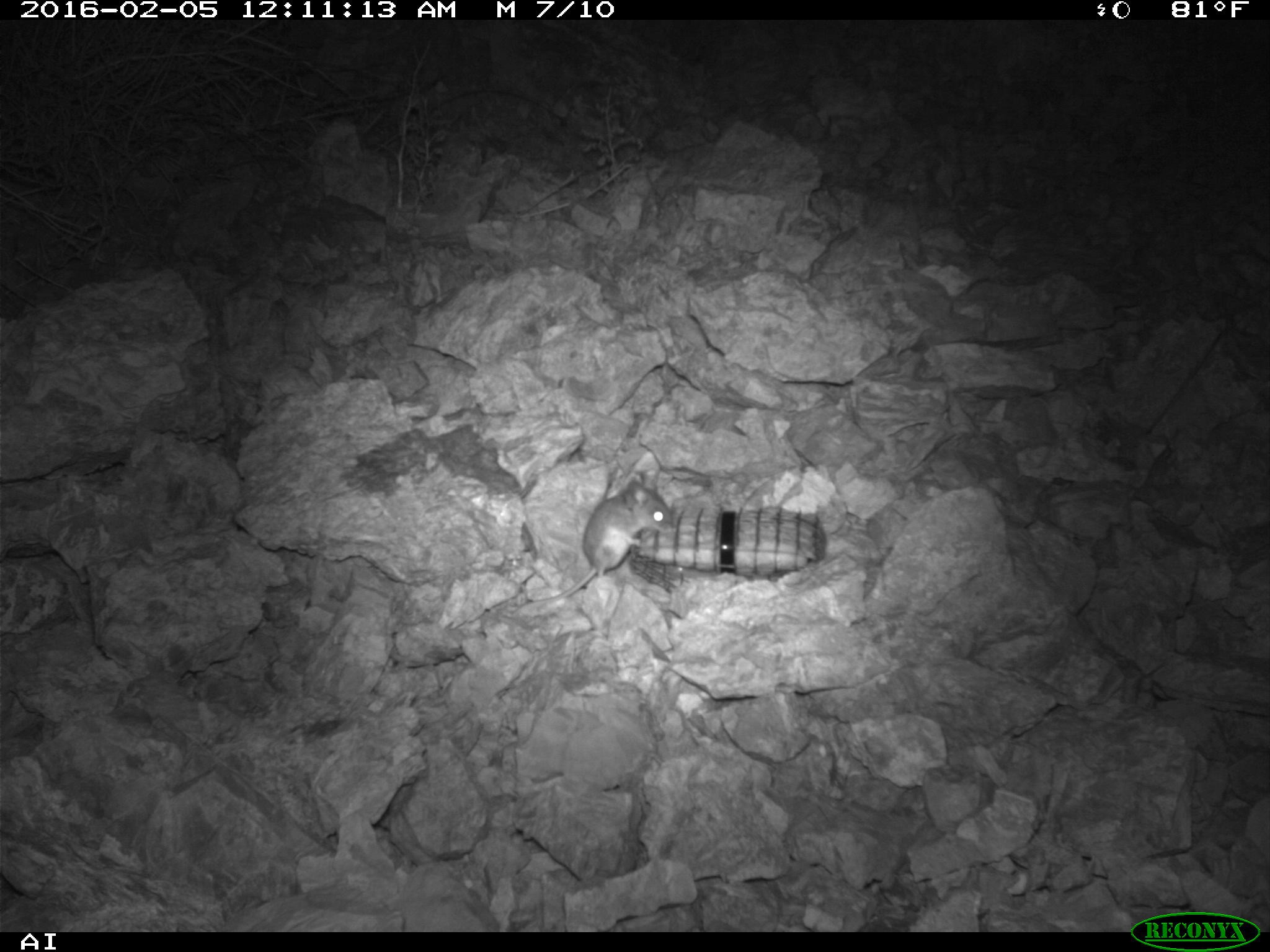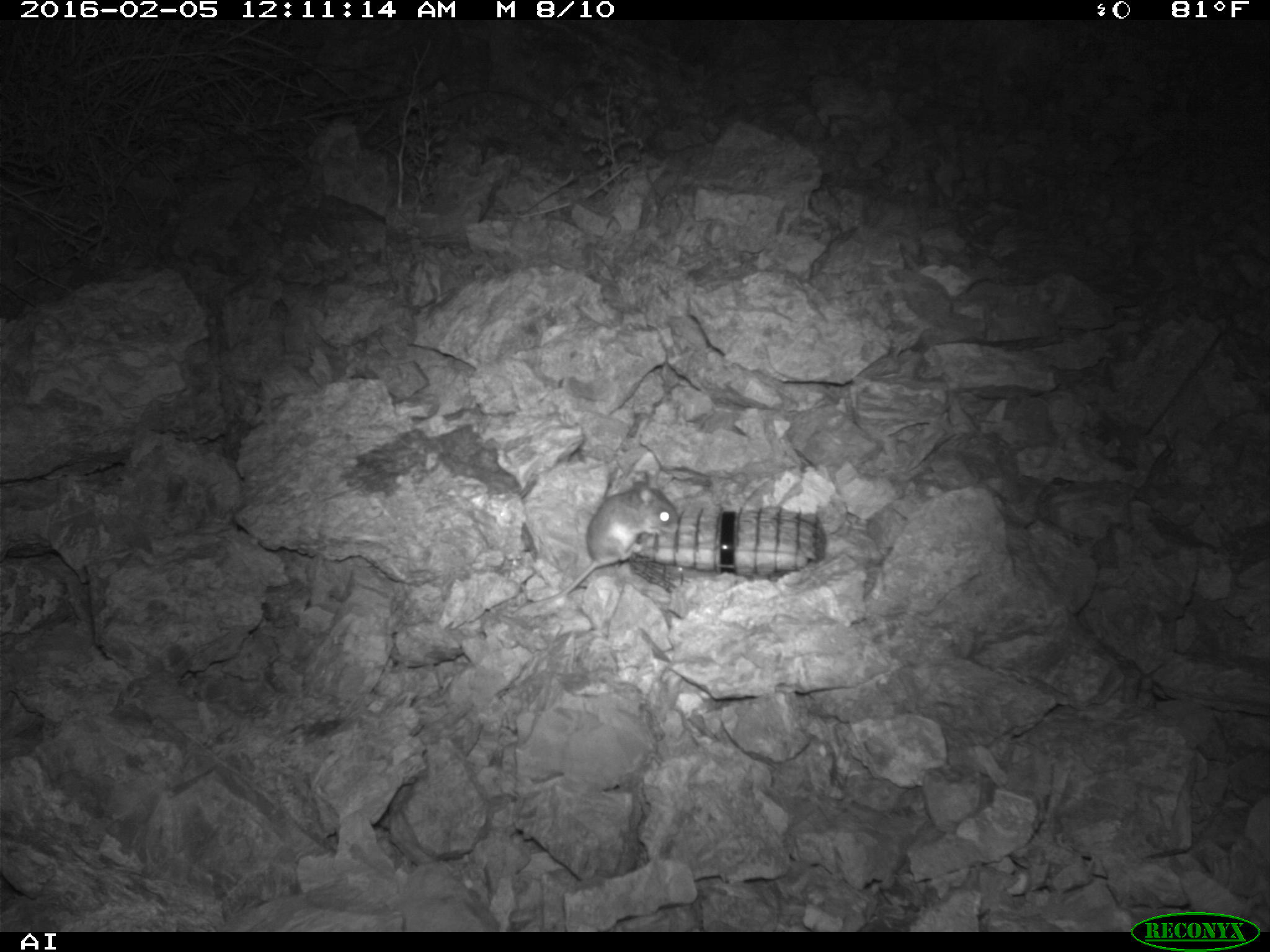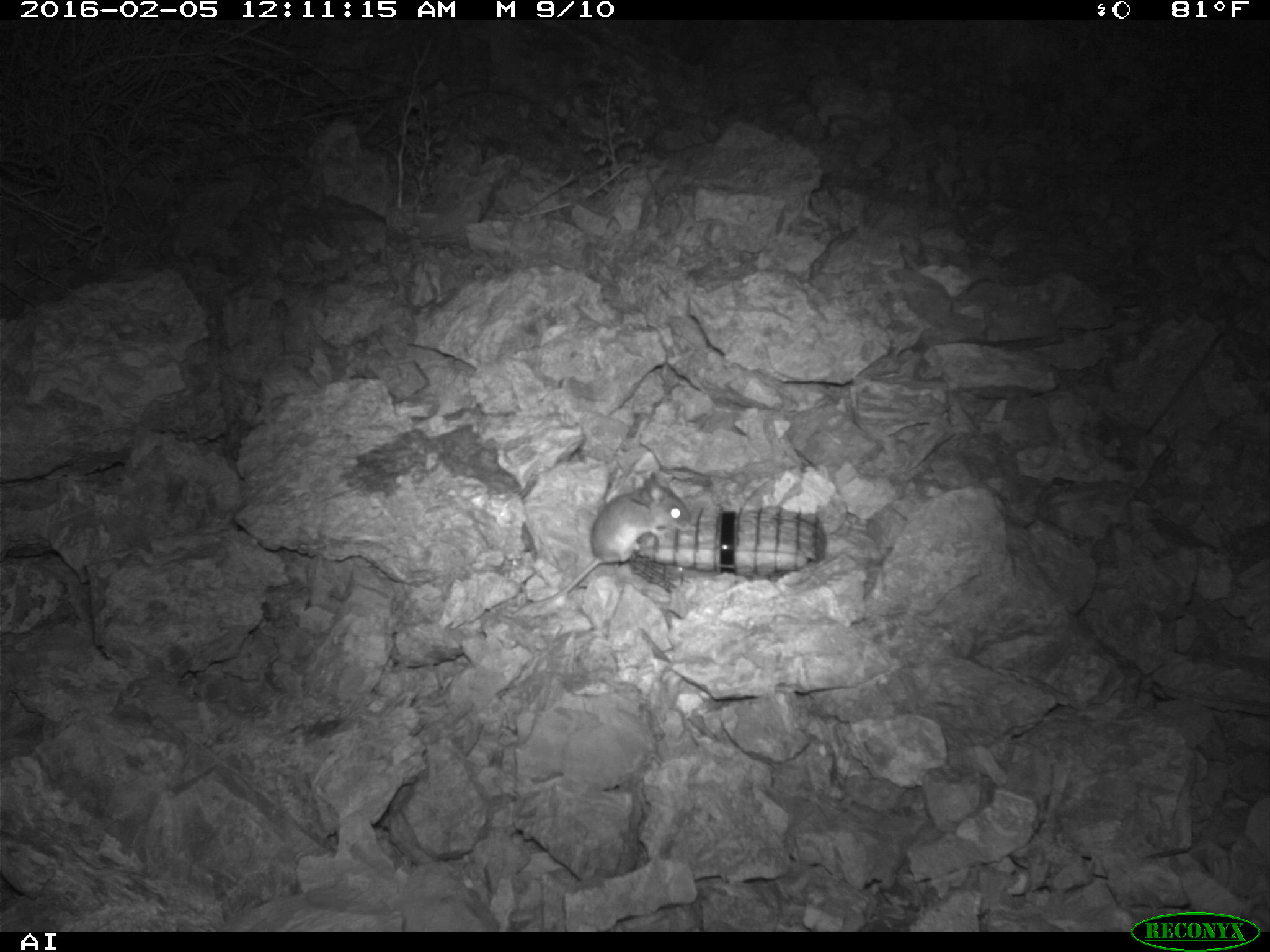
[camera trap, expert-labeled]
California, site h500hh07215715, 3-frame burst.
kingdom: Animalia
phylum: Chordata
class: Mammalia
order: Rodentia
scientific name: Rodentia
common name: rodent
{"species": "rodent (Rodentia)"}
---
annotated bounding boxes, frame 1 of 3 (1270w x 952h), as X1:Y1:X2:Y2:
rodent: 527:477:675:606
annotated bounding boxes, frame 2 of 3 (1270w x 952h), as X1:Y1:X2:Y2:
rodent: 506:470:678:611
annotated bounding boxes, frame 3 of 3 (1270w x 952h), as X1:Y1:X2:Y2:
rodent: 553:469:691:599